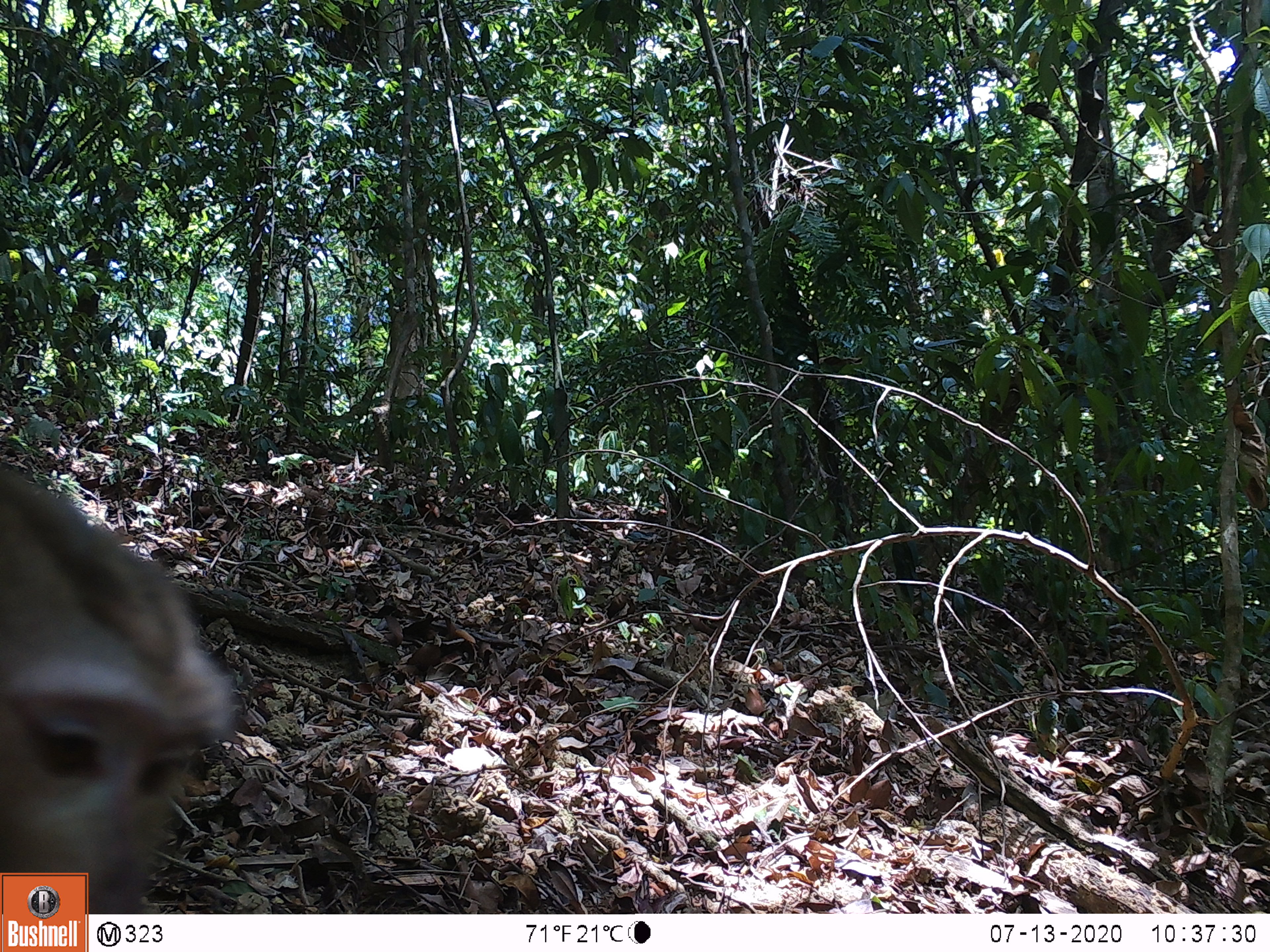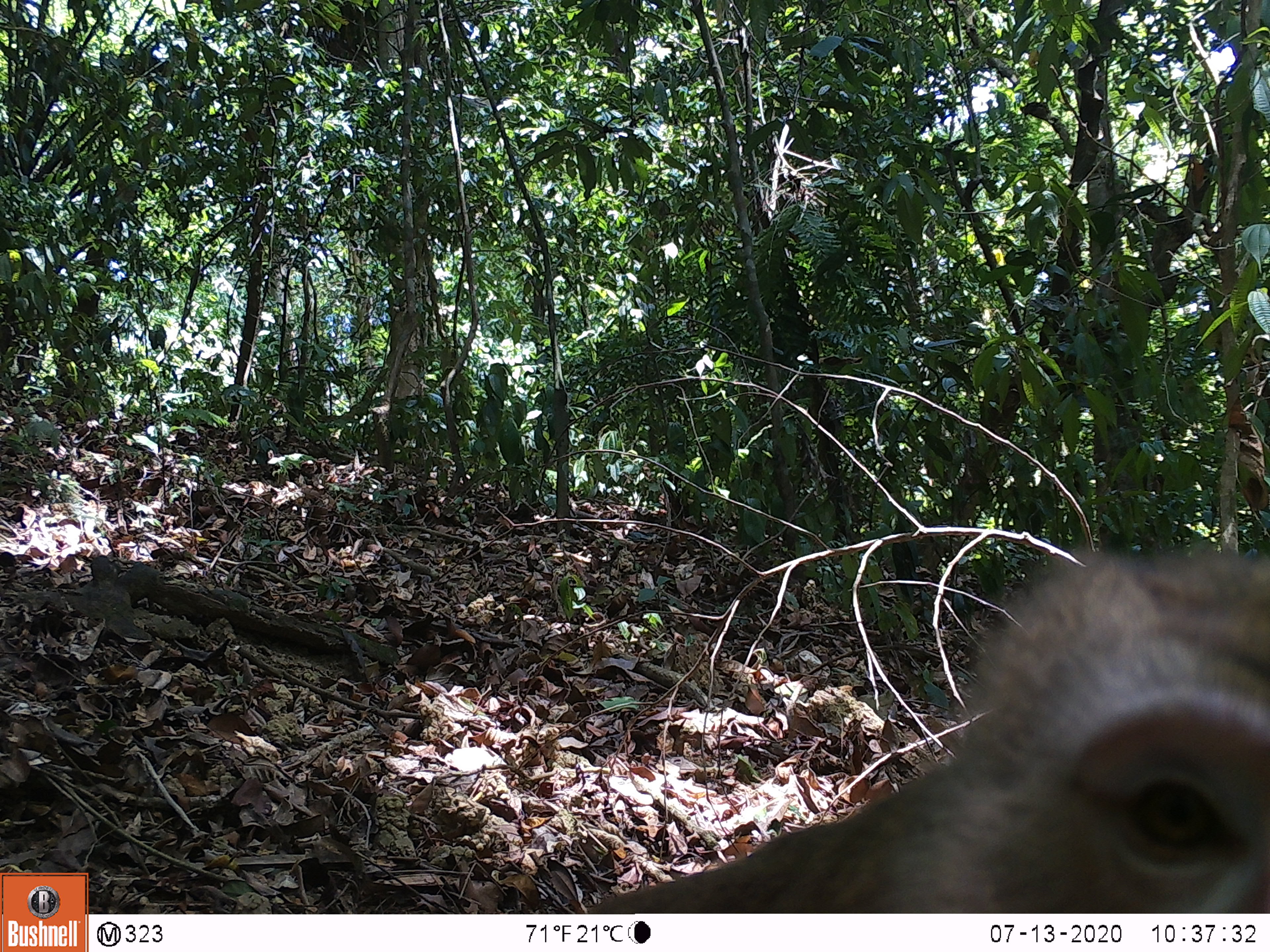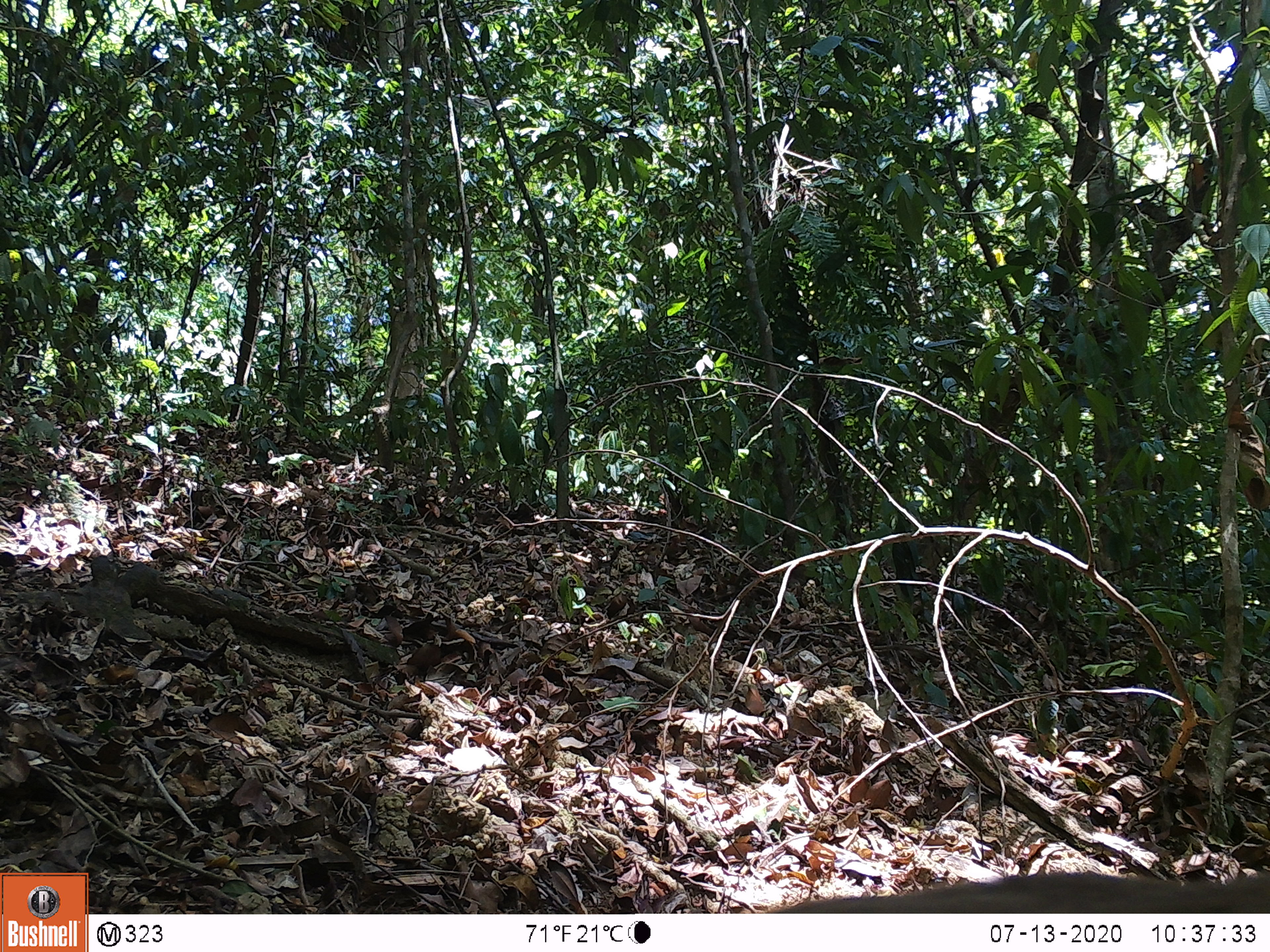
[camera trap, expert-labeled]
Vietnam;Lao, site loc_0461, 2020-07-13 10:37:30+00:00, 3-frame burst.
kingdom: Animalia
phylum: Chordata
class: Mammalia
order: Primates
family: Cercopithecidae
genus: Macaca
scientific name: Macaca nemestrina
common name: pig-tailed macaque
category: pig tailed macaque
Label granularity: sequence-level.